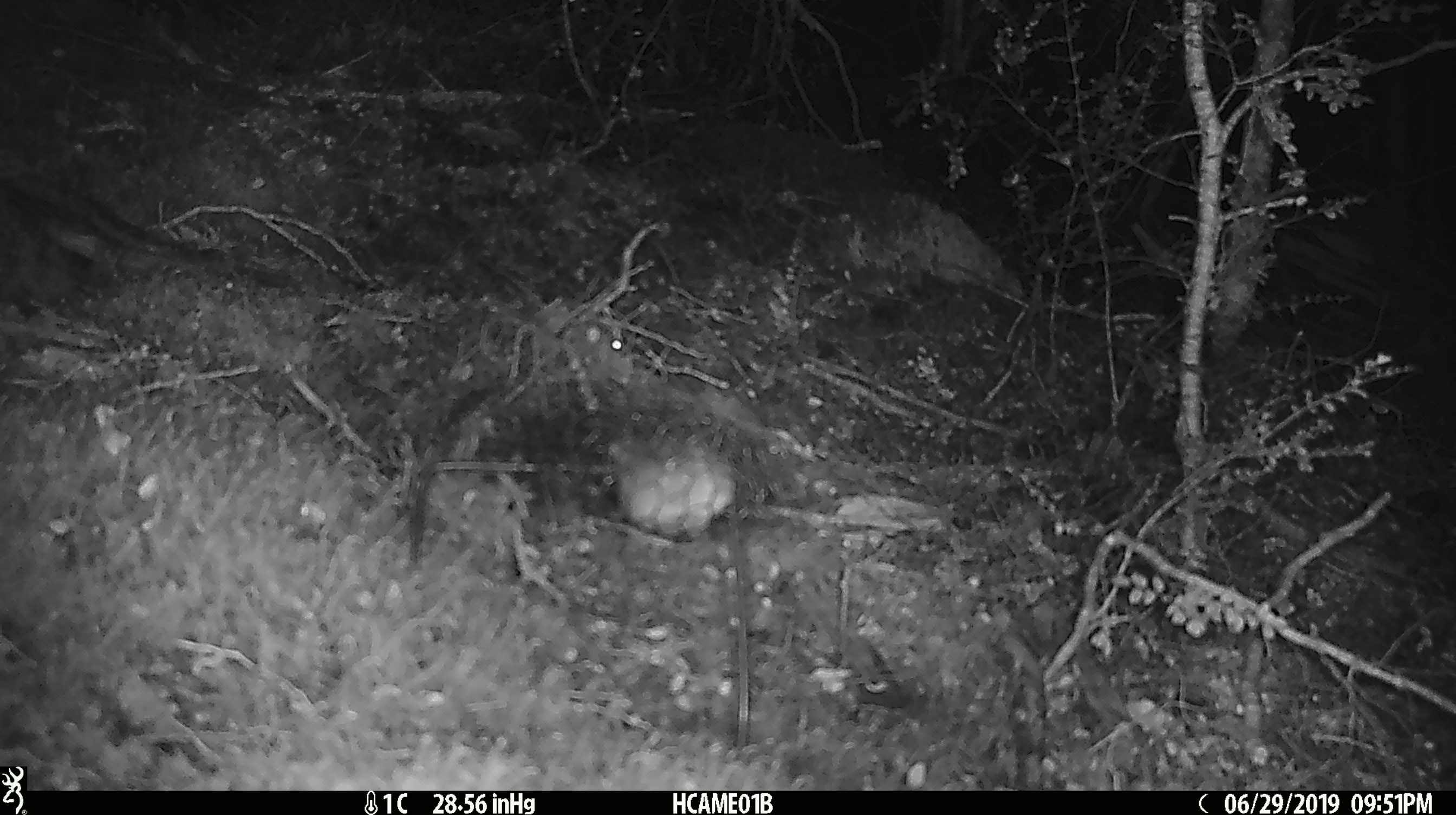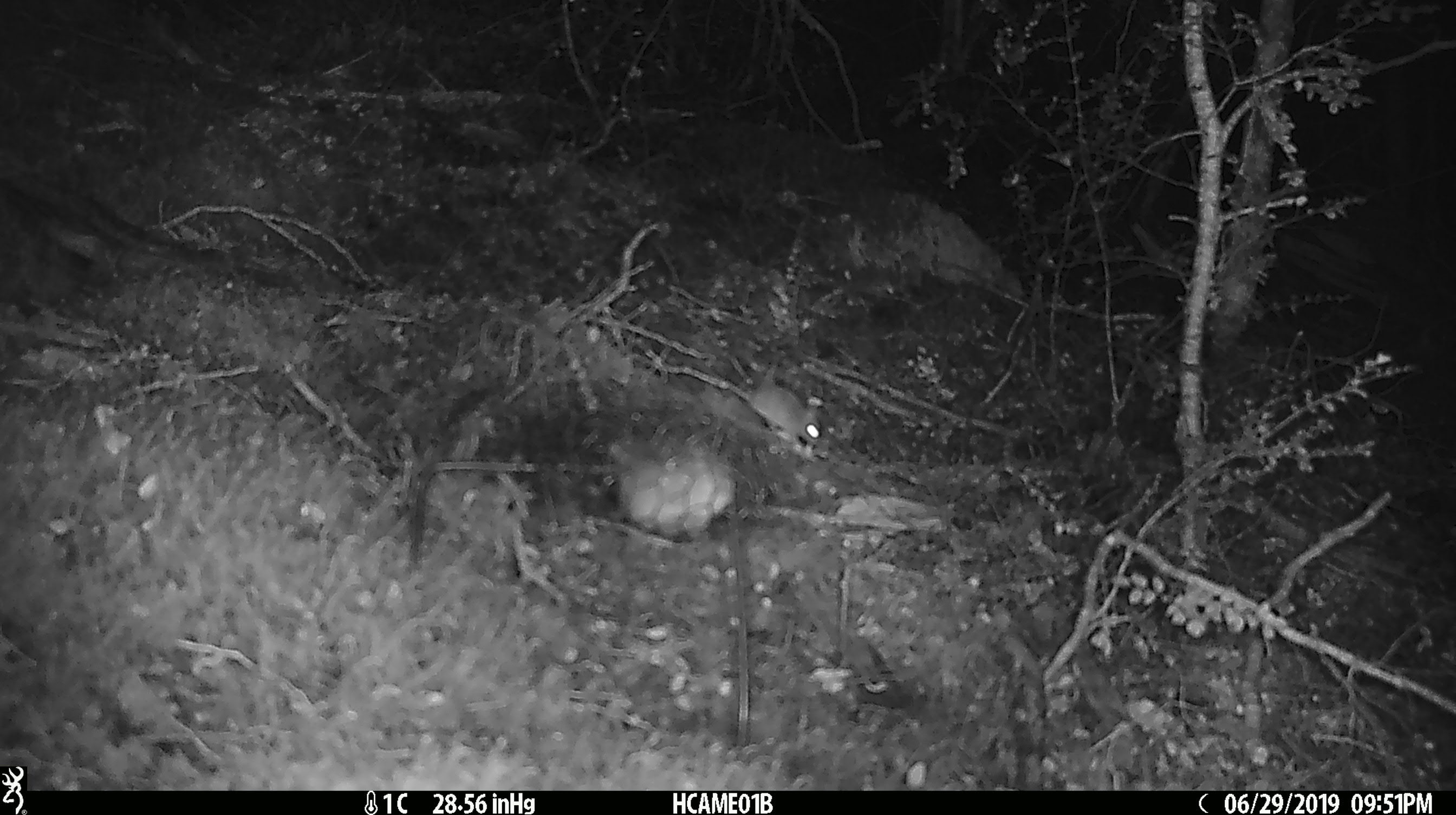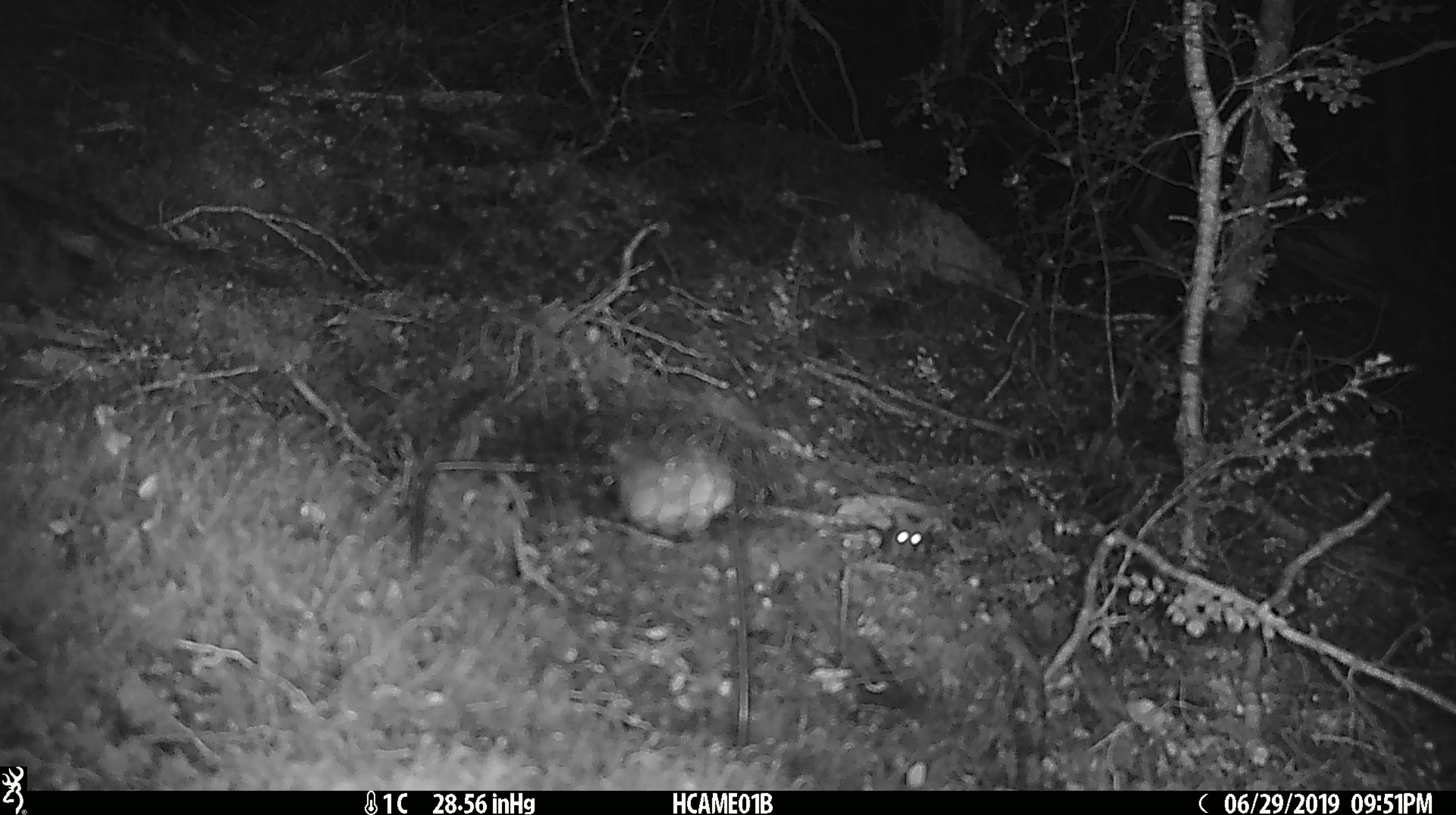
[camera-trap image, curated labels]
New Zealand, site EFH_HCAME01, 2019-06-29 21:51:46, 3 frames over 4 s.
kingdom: Animalia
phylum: Chordata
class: Mammalia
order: Rodentia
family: Muridae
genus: Mus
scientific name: Mus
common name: mouse